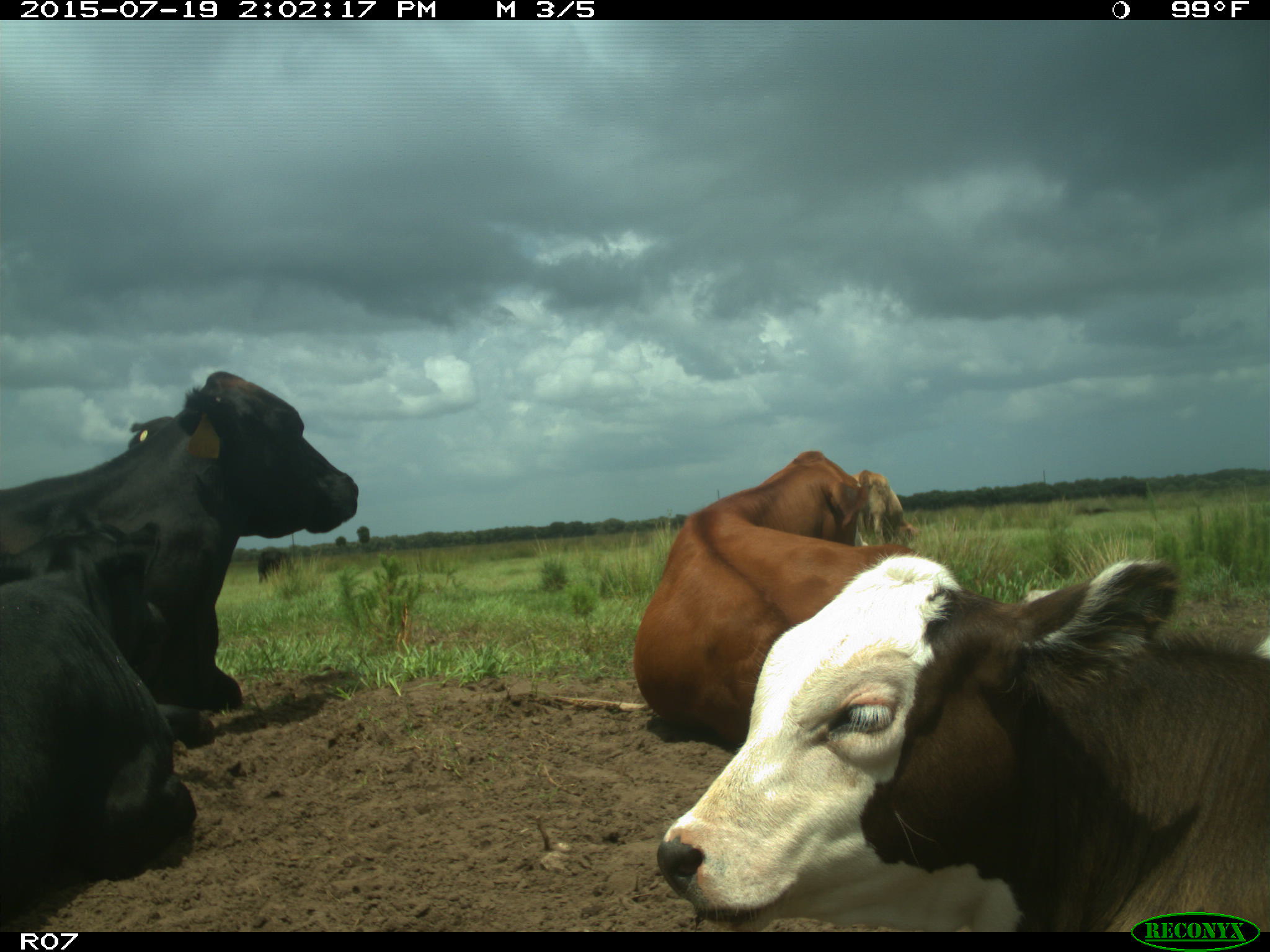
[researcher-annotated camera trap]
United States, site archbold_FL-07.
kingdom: Animalia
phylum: Chordata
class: Mammalia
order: Artiodactyla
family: Bovidae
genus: Bos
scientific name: Bos taurus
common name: domestic cow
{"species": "Bos taurus (domestic cow)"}